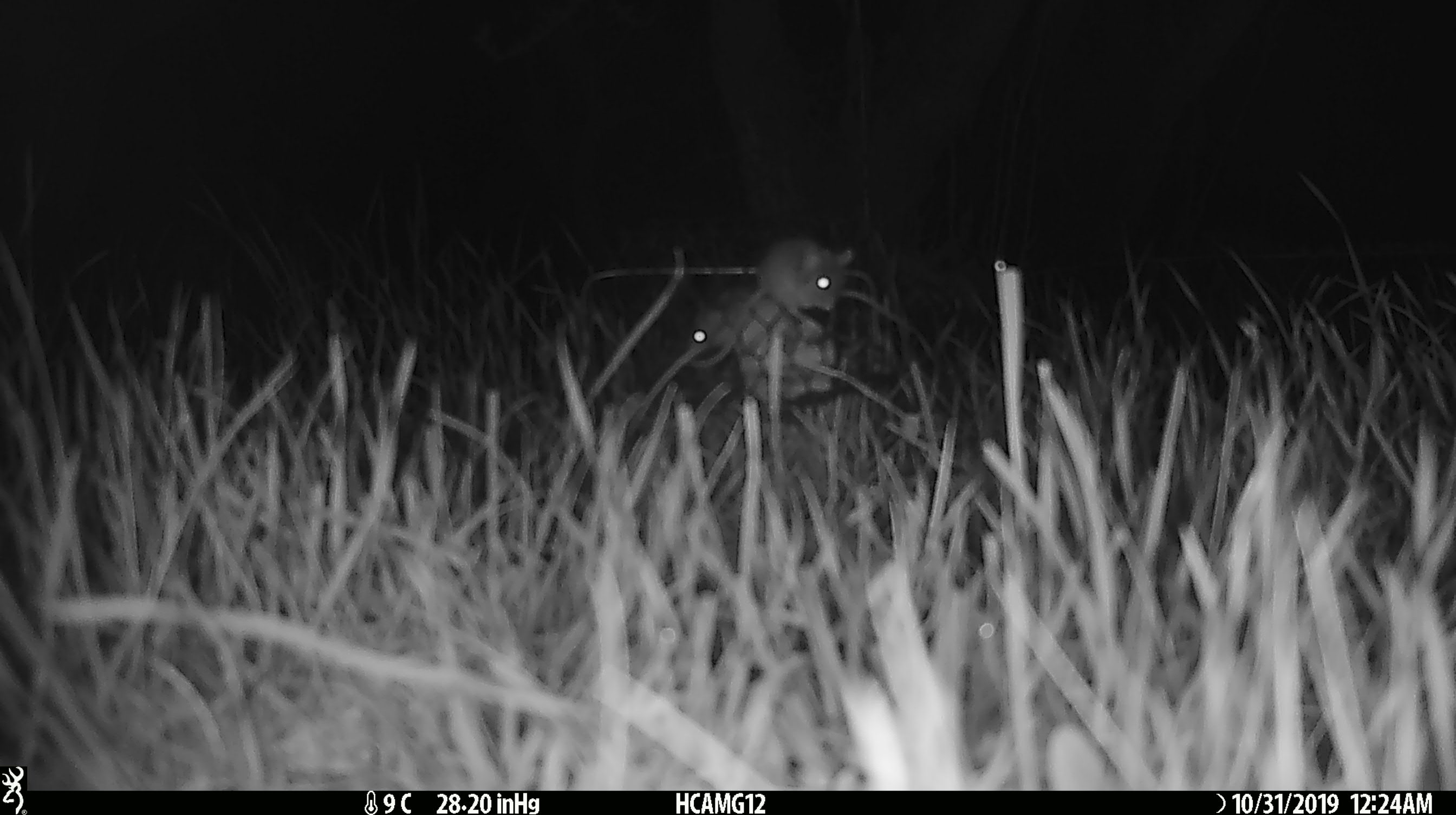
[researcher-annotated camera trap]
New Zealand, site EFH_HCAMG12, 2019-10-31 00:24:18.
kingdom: Animalia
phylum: Chordata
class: Mammalia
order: Rodentia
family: Muridae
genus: Mus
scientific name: Mus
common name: mouse